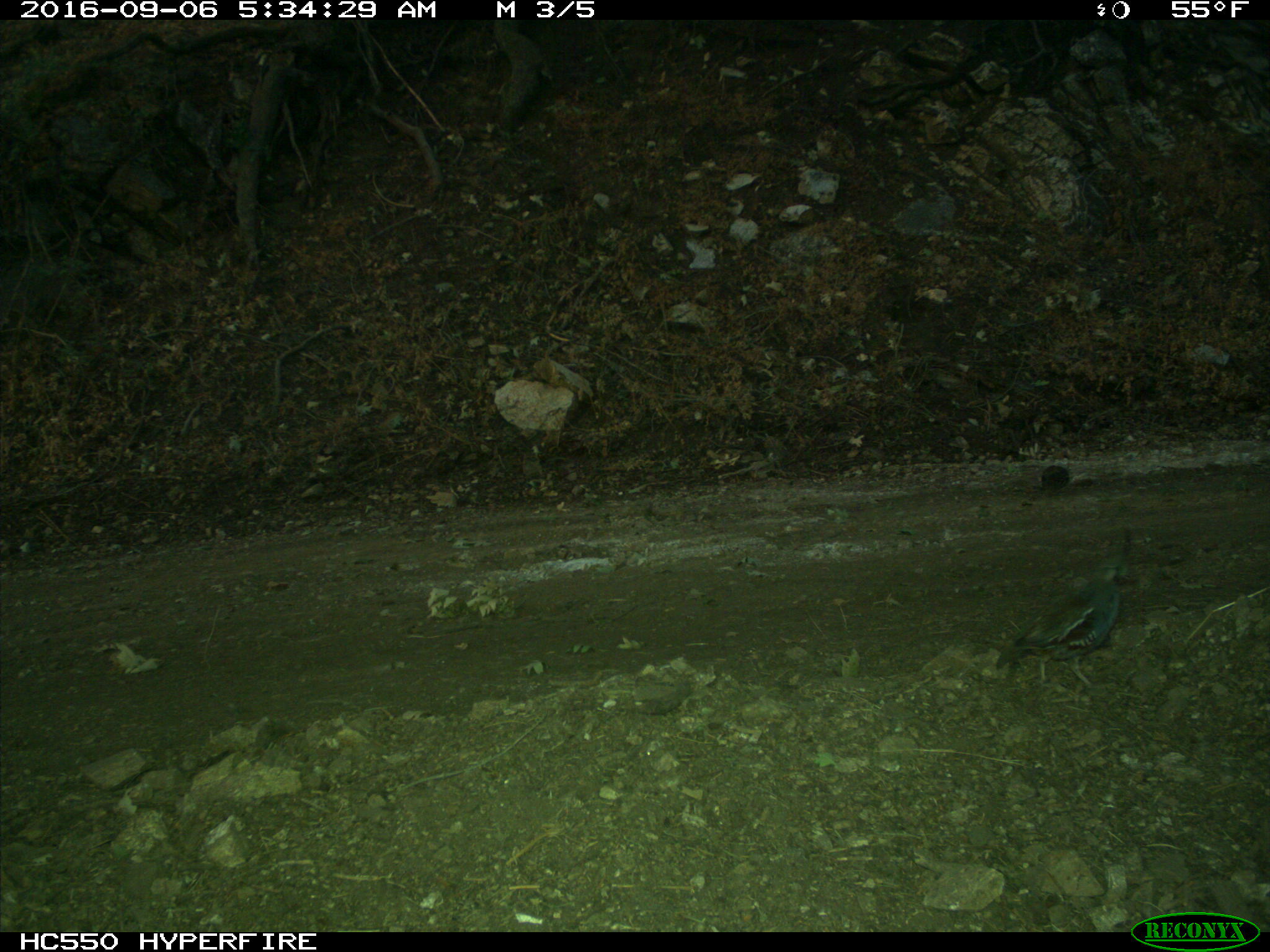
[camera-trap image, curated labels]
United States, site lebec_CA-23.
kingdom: Animalia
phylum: Chordata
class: Aves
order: Galliformes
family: Odontophoridae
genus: Callipepla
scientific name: Callipepla californica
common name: california quail